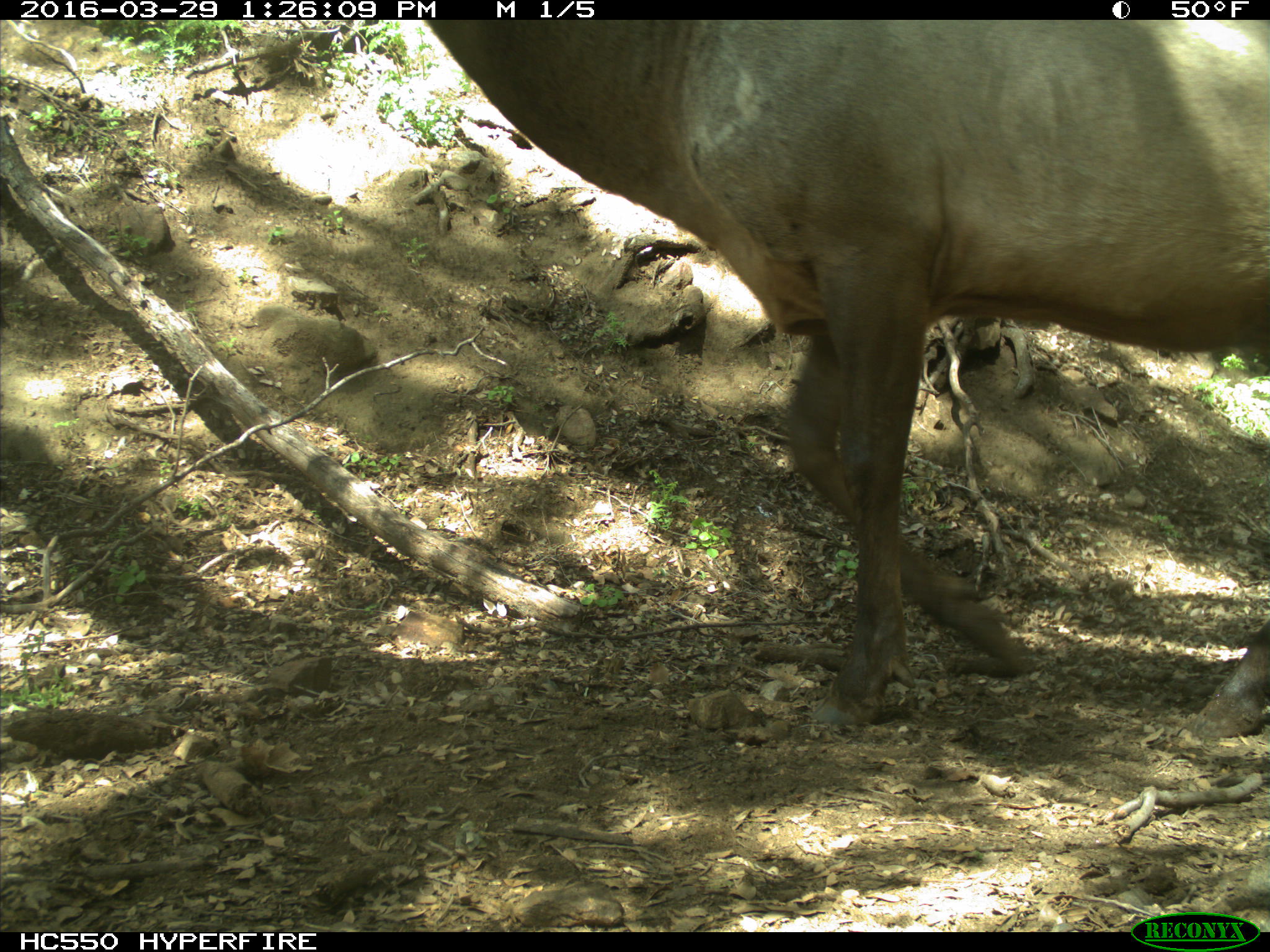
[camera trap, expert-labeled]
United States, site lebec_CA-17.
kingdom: Animalia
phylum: Chordata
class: Mammalia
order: Artiodactyla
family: Cervidae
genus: Cervus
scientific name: Cervus canadensis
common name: elk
Cervus canadensis (elk).